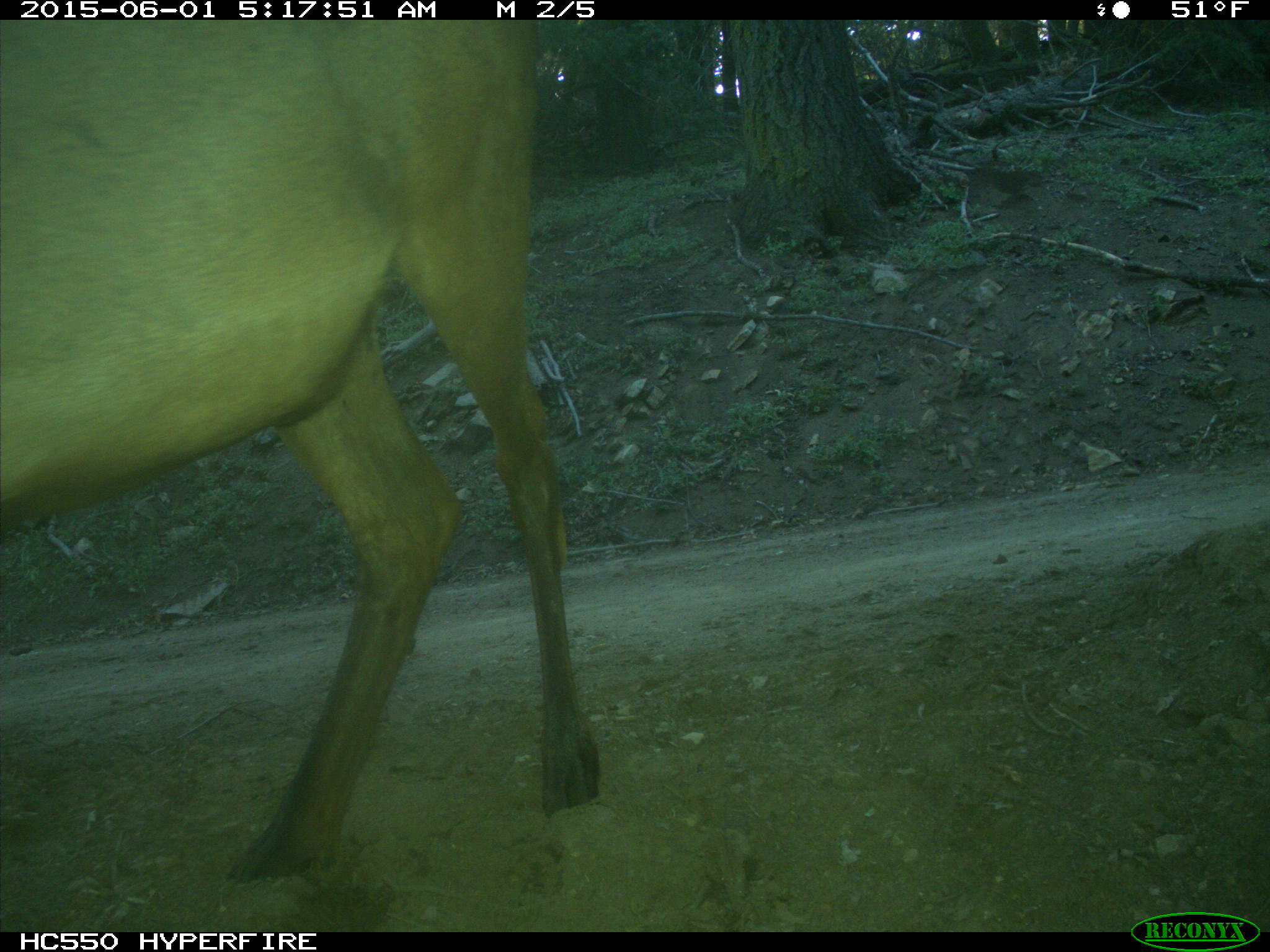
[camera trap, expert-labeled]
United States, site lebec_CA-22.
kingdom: Animalia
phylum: Chordata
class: Mammalia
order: Artiodactyla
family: Cervidae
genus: Cervus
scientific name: Cervus canadensis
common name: elk